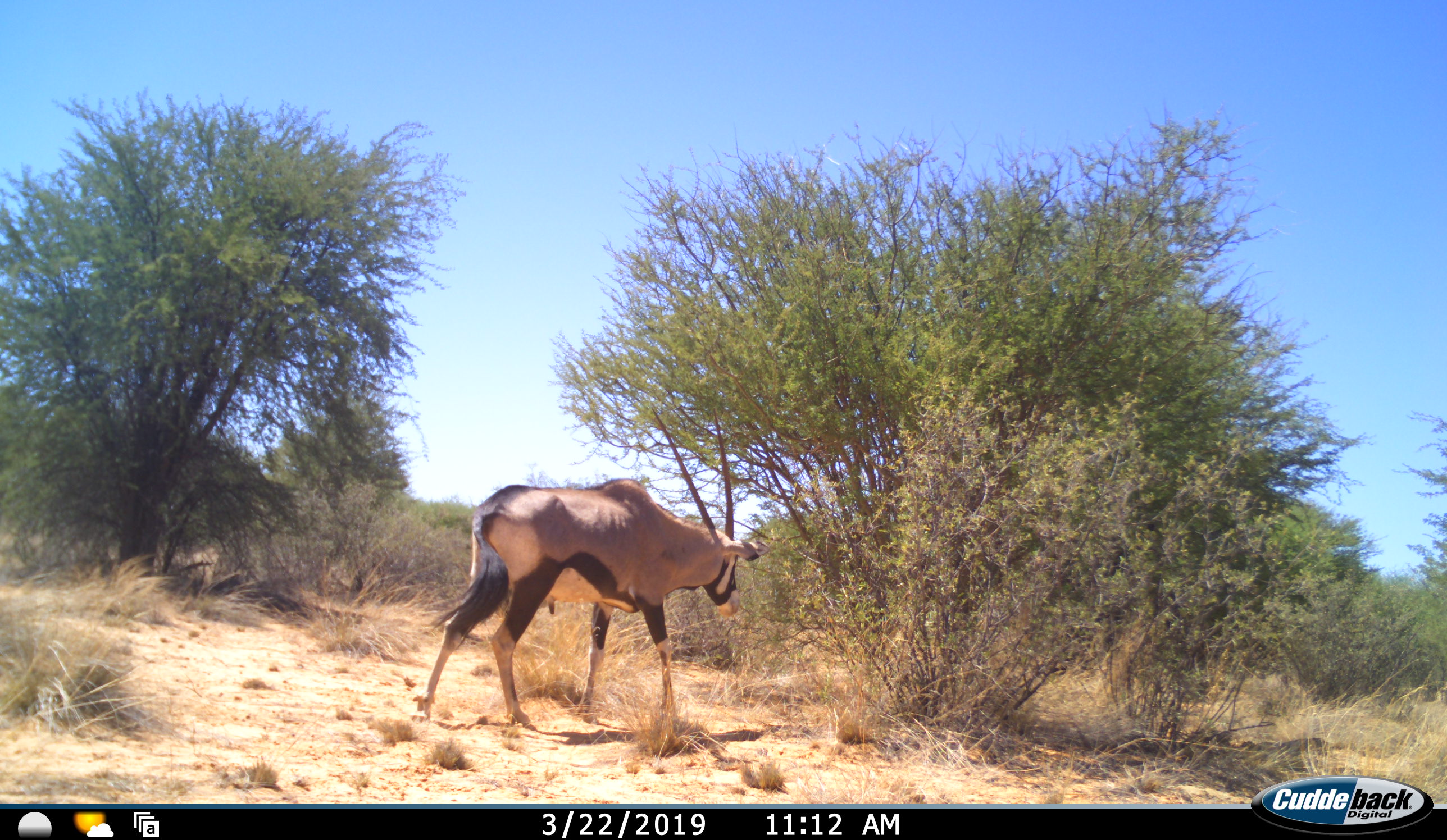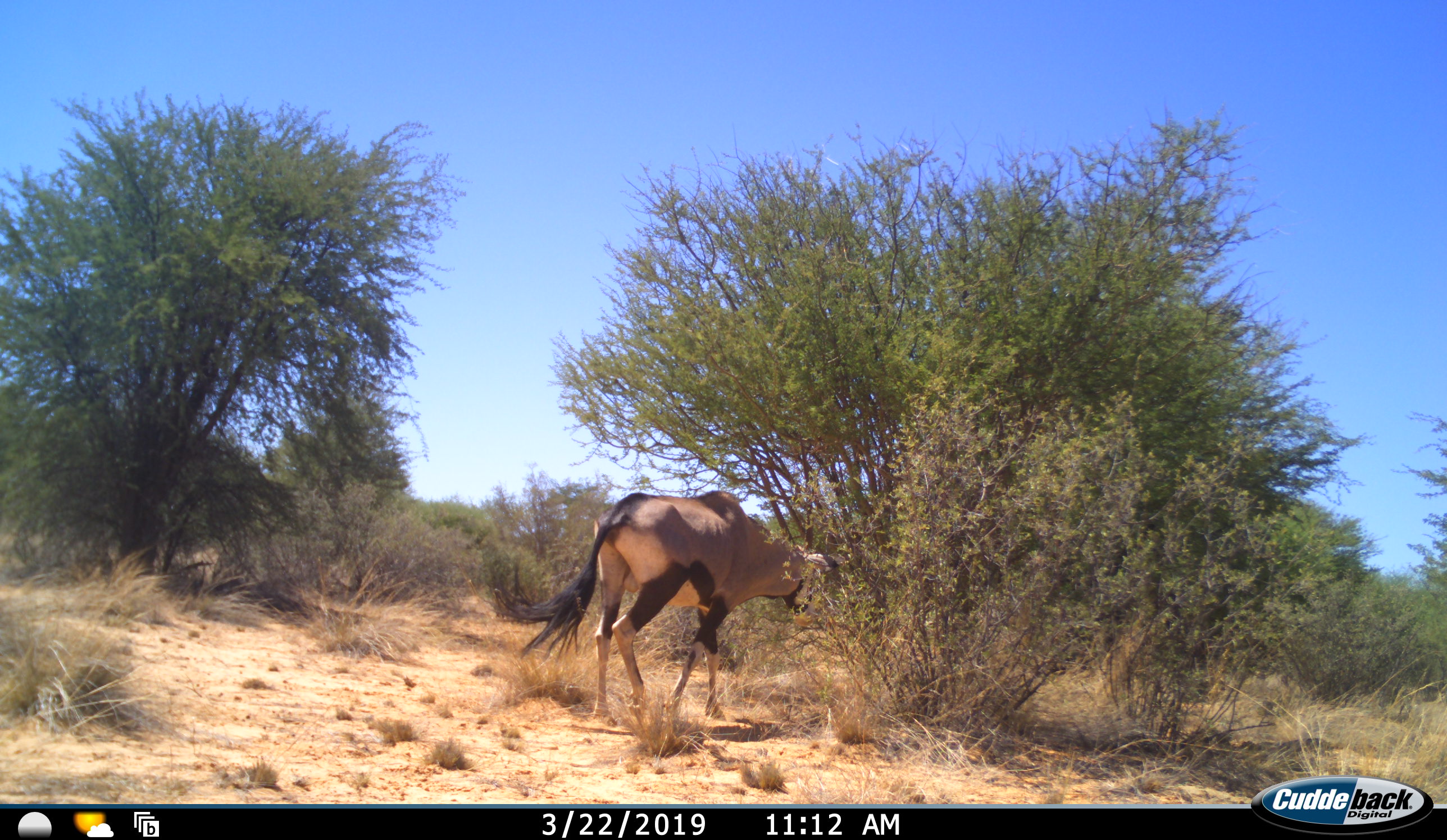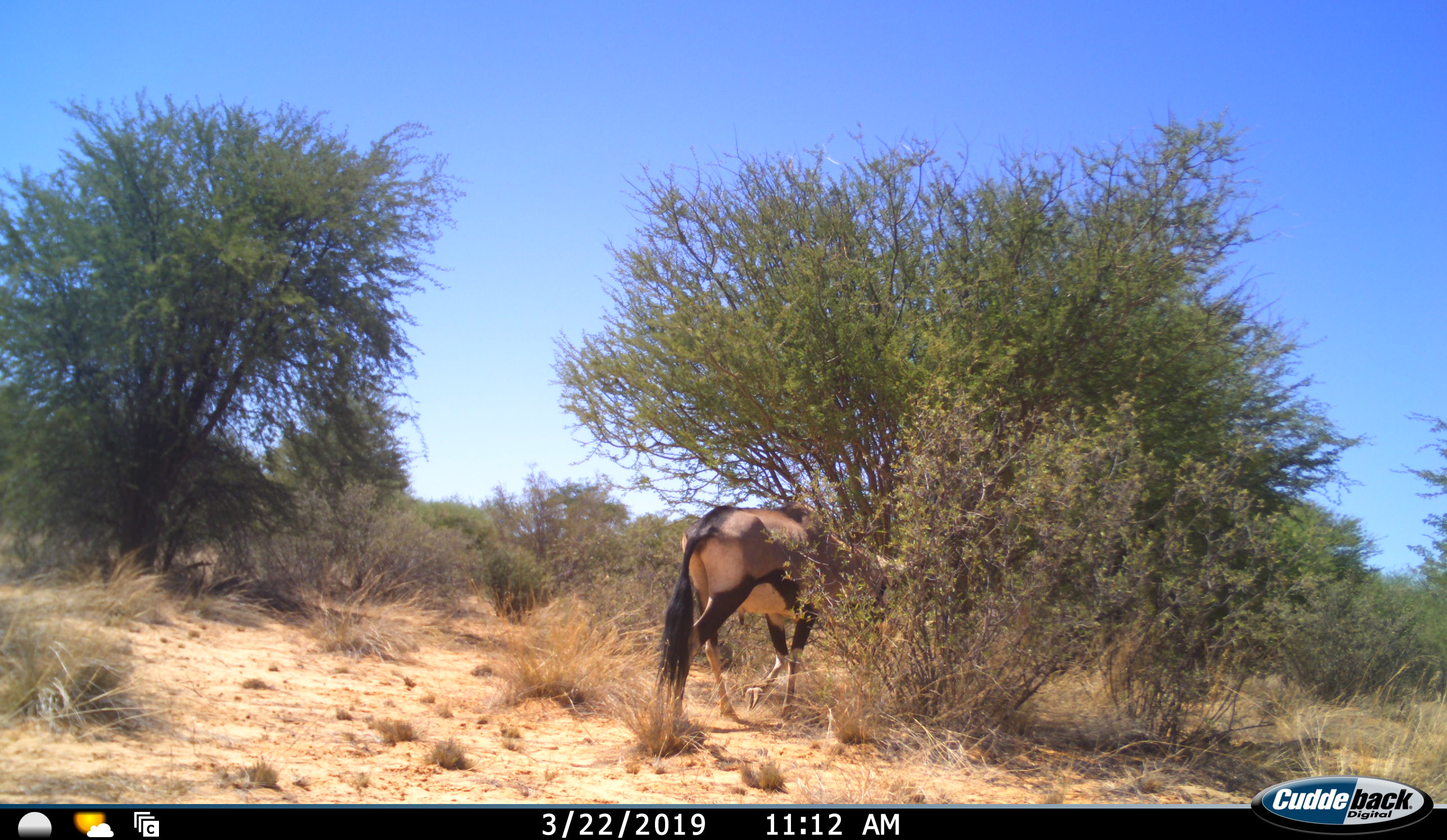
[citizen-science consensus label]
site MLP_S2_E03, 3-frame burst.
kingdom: Animalia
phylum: Chordata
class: Mammalia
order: Artiodactyla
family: Bovidae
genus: Oryx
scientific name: Oryx gazella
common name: gemsbok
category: oryx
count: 1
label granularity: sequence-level